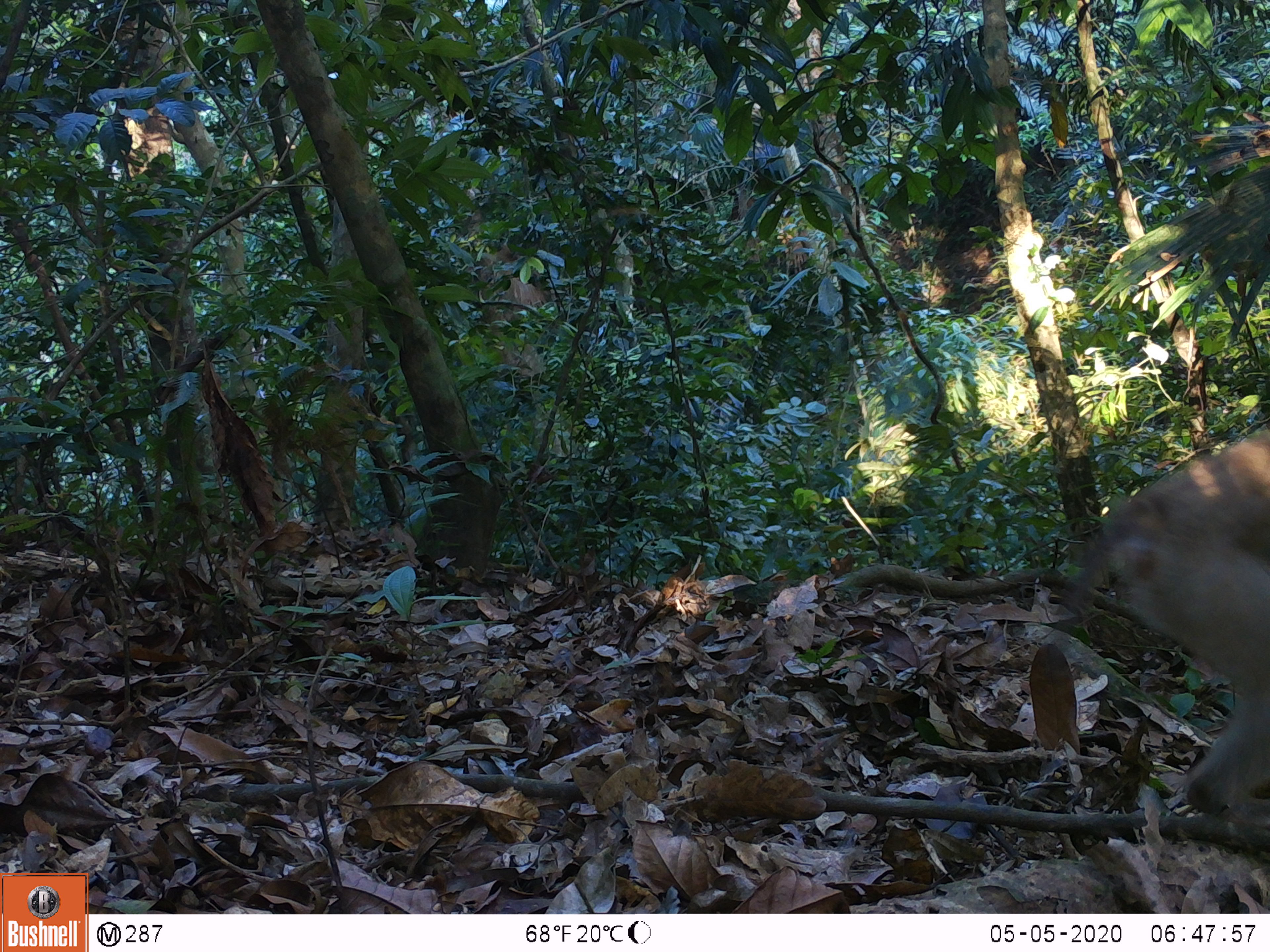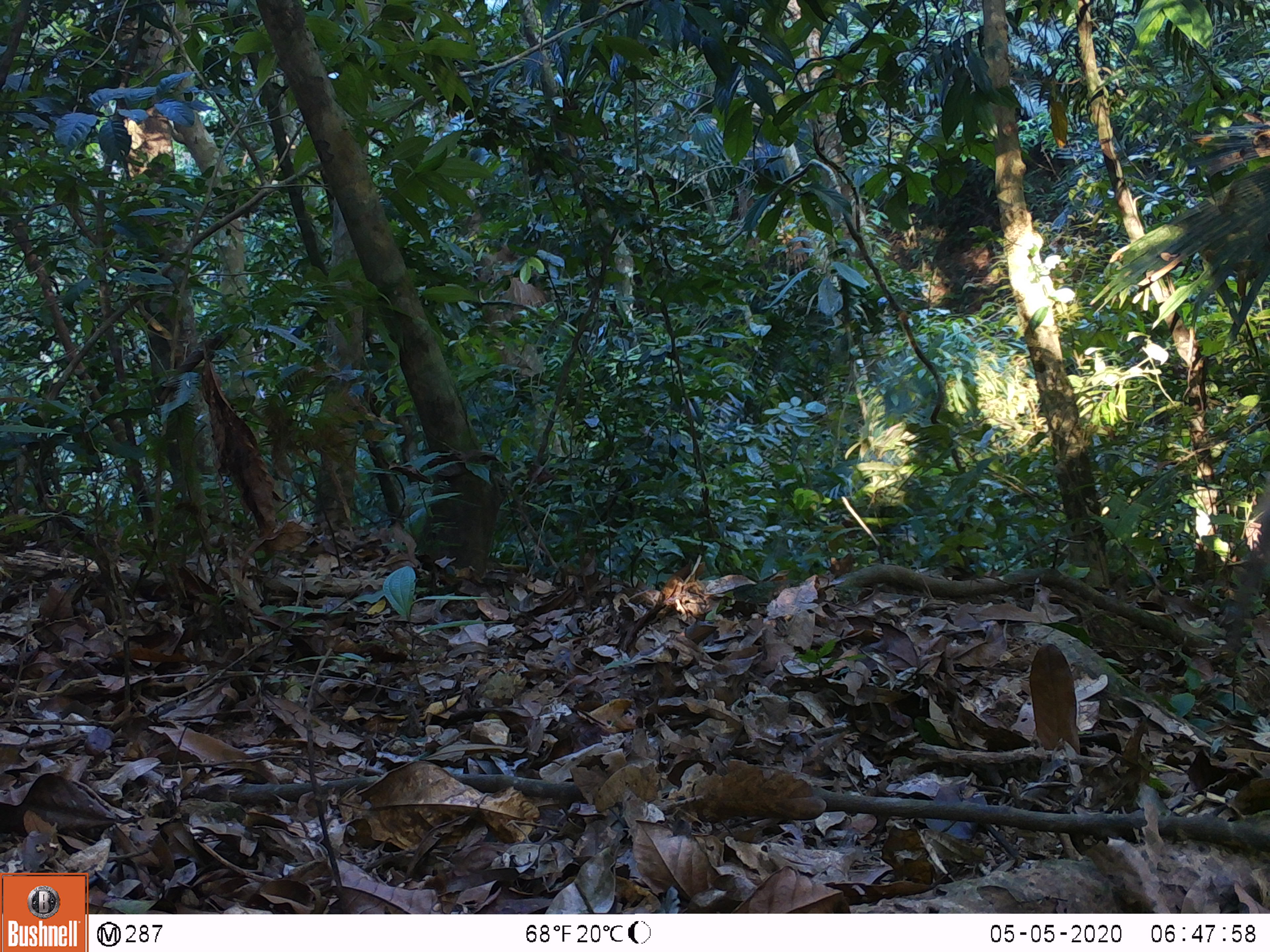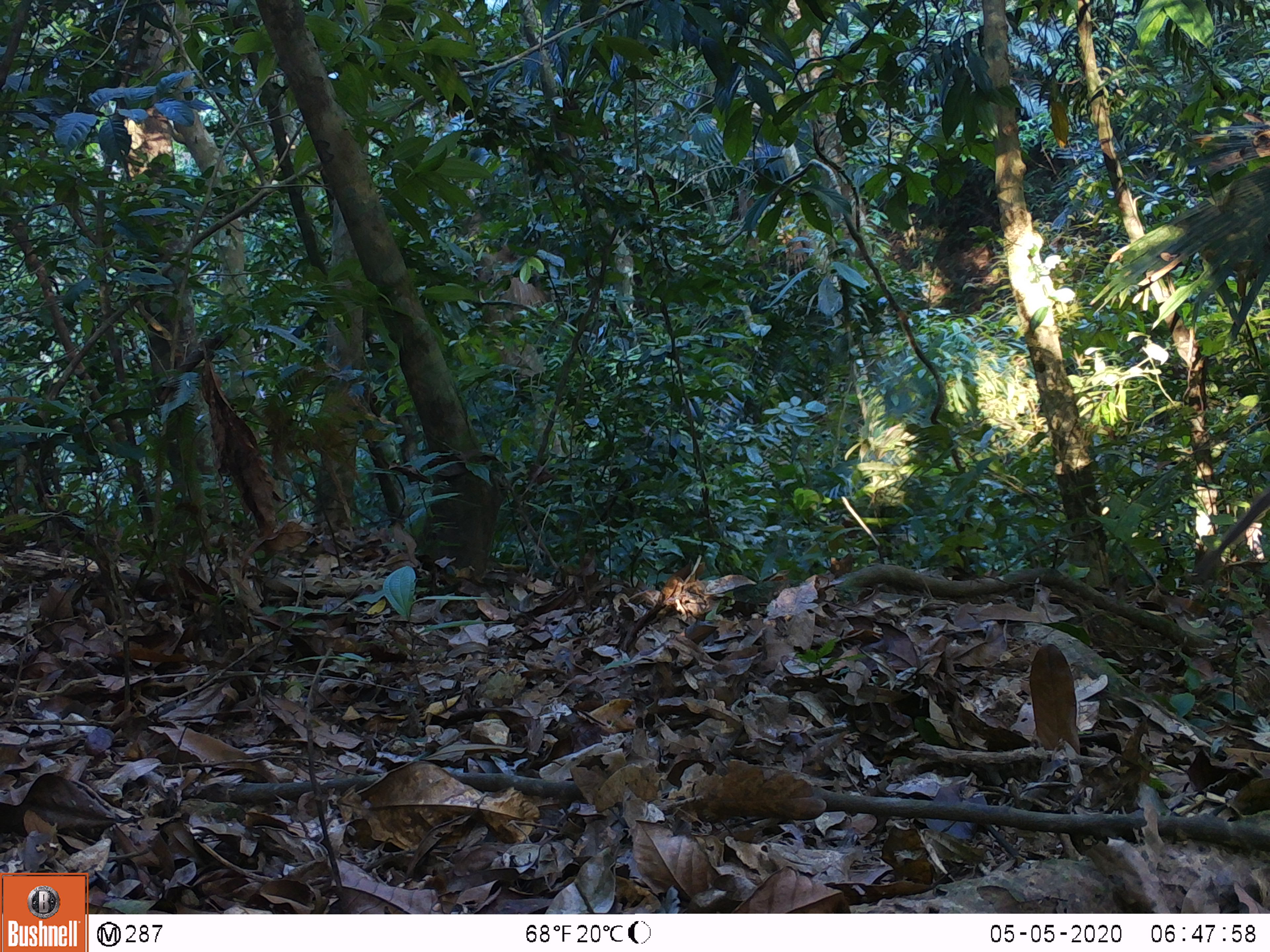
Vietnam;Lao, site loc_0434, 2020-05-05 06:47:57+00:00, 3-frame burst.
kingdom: Animalia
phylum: Chordata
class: Mammalia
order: Primates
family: Cercopithecidae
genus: Macaca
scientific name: Macaca nemestrina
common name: pig-tailed macaque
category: pig tailed macaque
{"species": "pig tailed macaque (pig-tailed macaque) (Macaca nemestrina)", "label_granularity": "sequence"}